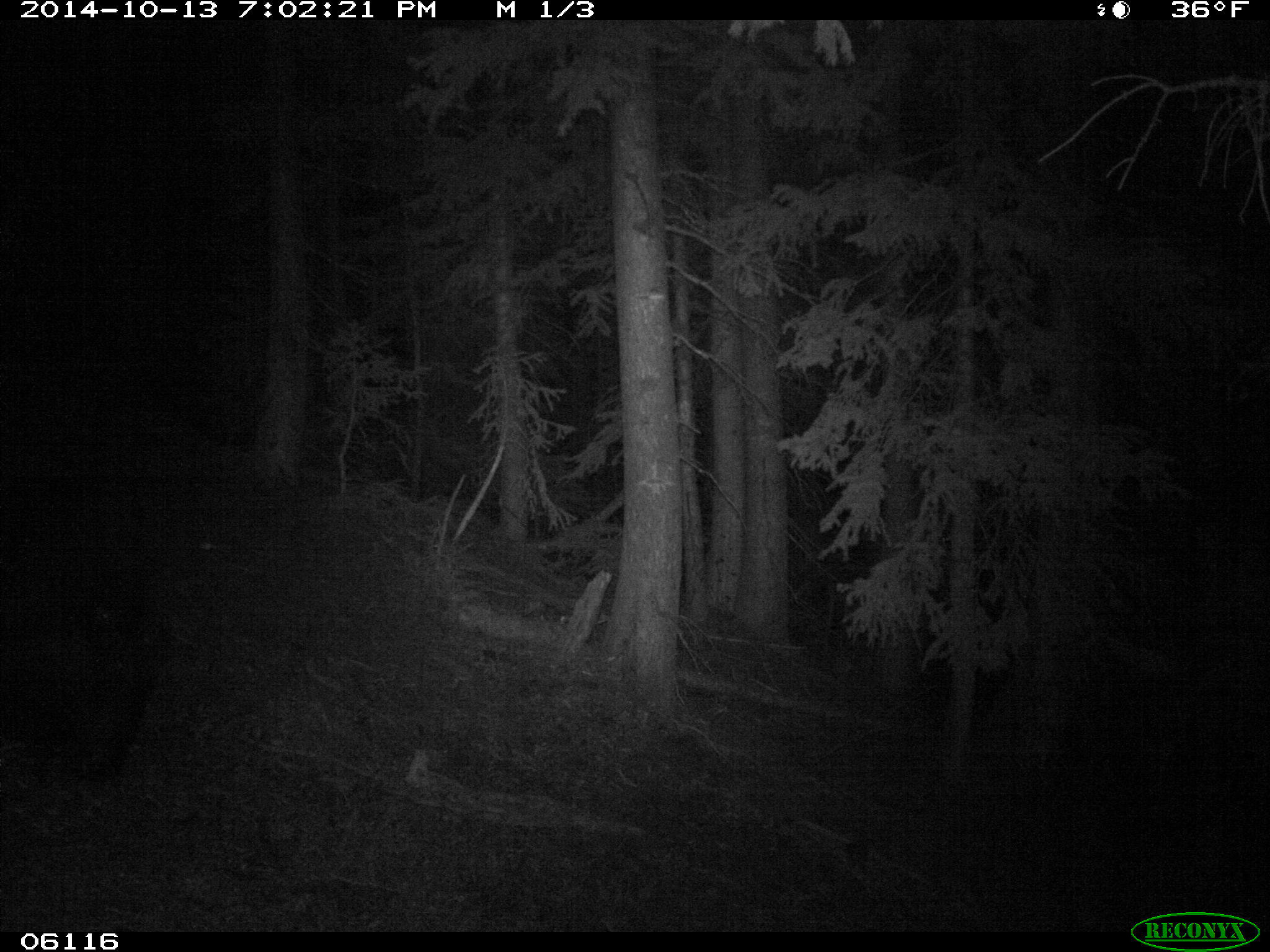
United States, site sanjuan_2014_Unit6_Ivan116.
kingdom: Animalia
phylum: Chordata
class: Mammalia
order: Carnivora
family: Ursidae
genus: Ursus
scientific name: Ursus americanus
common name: american black bear